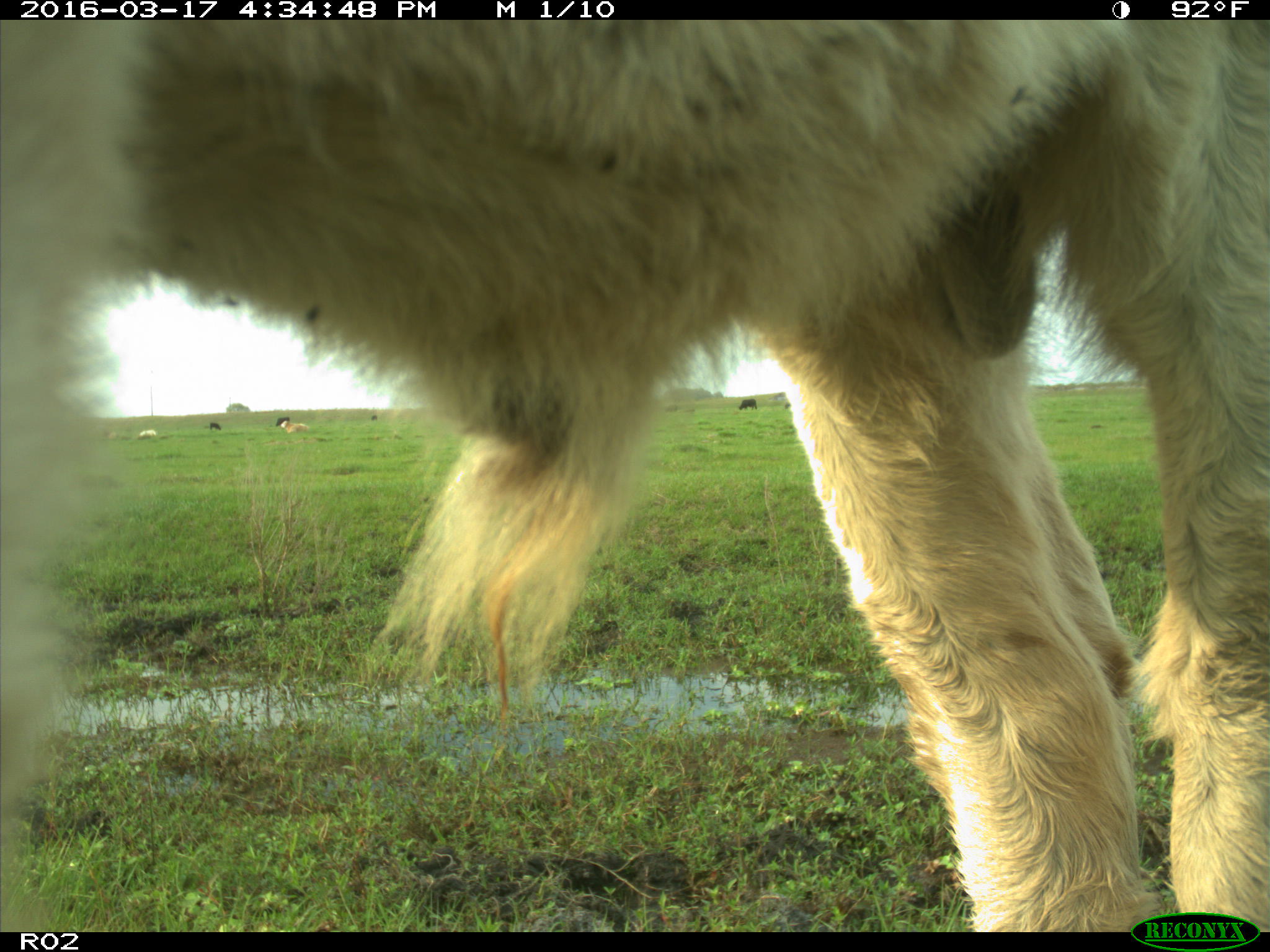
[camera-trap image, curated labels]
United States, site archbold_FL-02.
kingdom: Animalia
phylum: Chordata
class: Mammalia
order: Artiodactyla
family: Bovidae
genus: Bos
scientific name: Bos taurus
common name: domestic cow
Bos taurus (domestic cow).